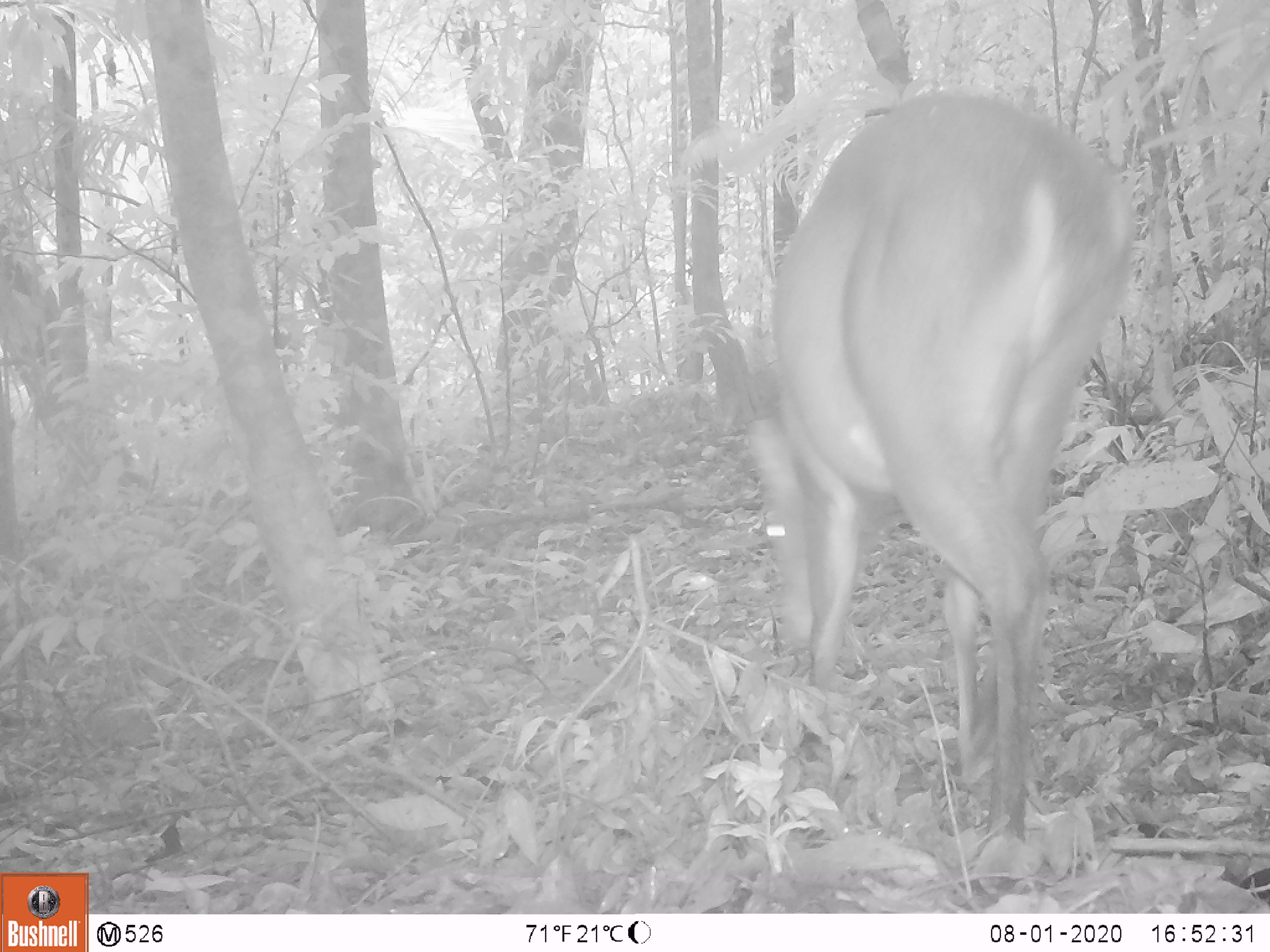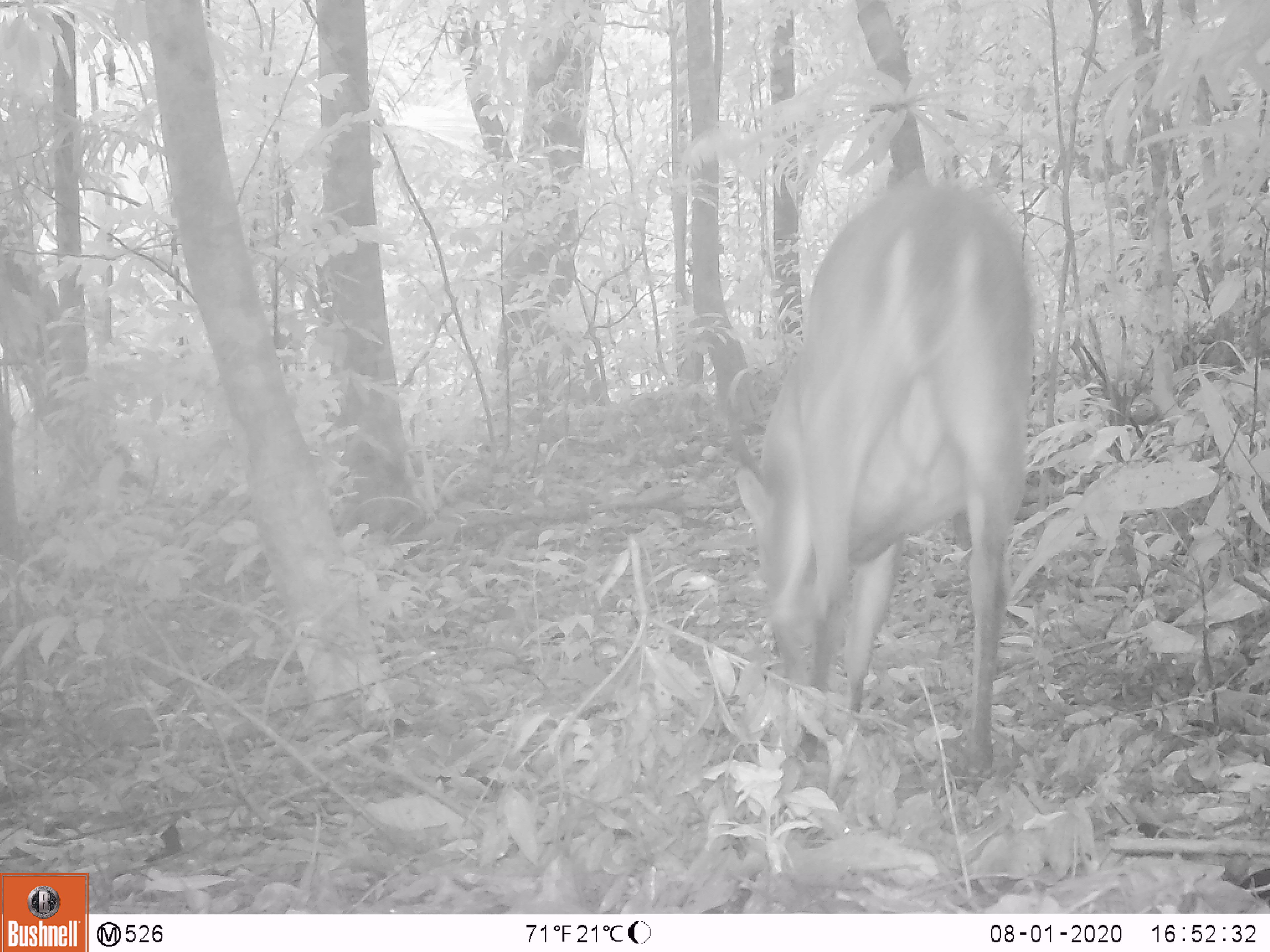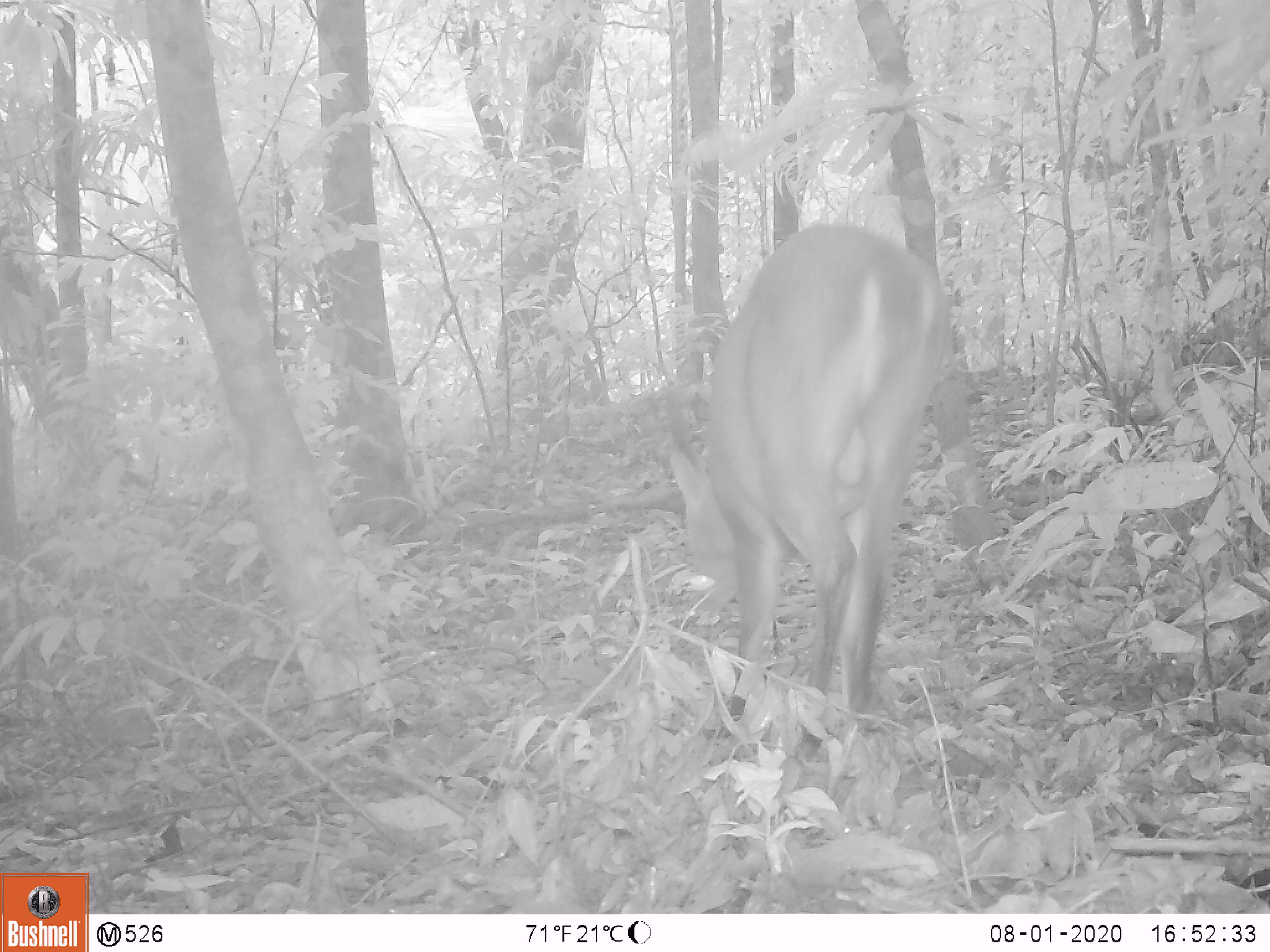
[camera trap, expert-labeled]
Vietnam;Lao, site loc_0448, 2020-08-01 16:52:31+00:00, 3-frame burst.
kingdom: Animalia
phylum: Chordata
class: Mammalia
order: Artiodactyla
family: Cervidae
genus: Muntiacus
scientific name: Muntiacus vuquangensis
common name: large-antlered muntjac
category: large antlered muntjac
Large antlered muntjac (large-antlered muntjac) (Muntiacus vuquangensis). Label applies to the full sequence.